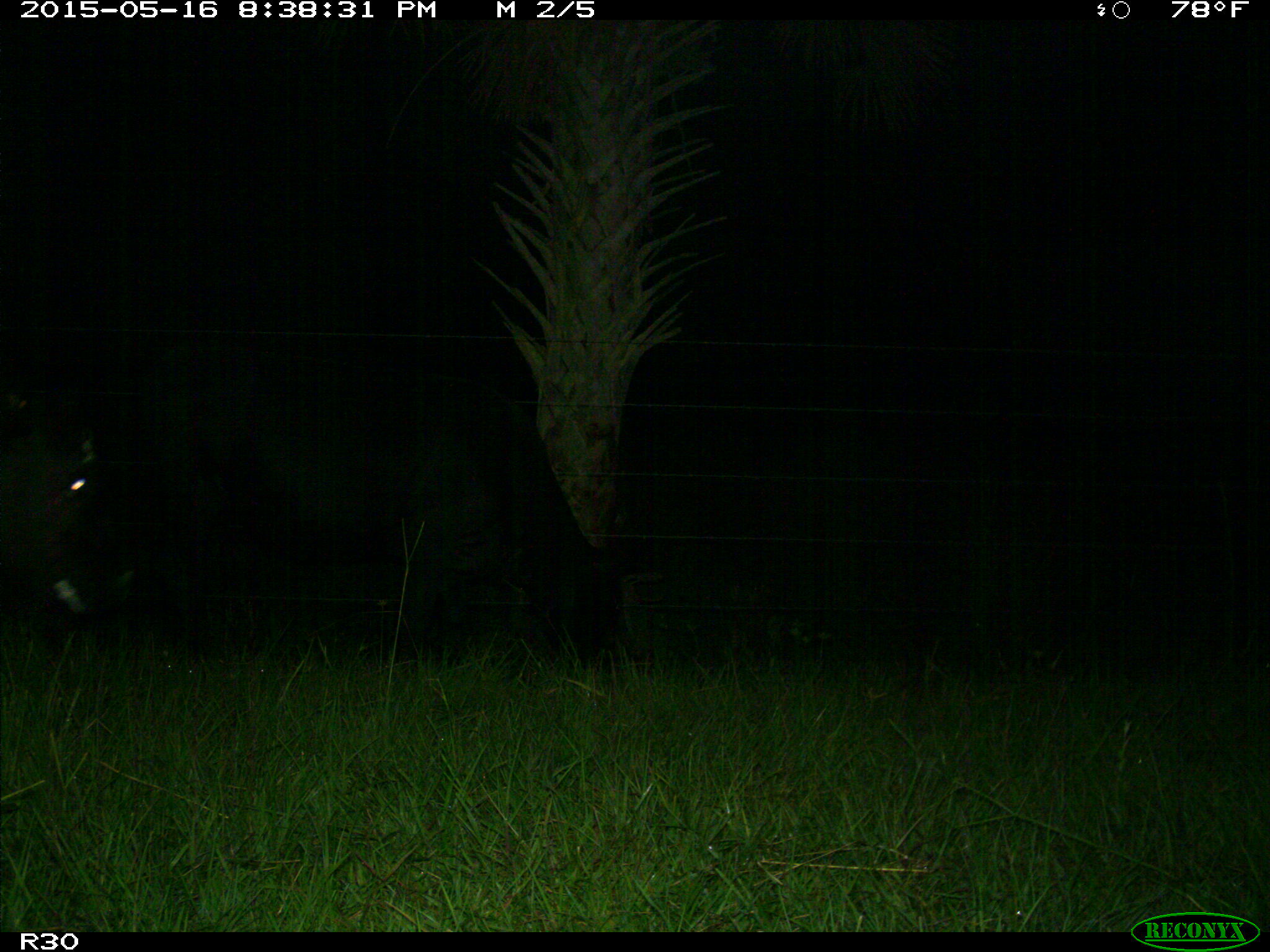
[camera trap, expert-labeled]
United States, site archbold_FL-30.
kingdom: Animalia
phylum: Chordata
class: Mammalia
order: Artiodactyla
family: Bovidae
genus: Bos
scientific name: Bos taurus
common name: domestic cow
Bos taurus (domestic cow).